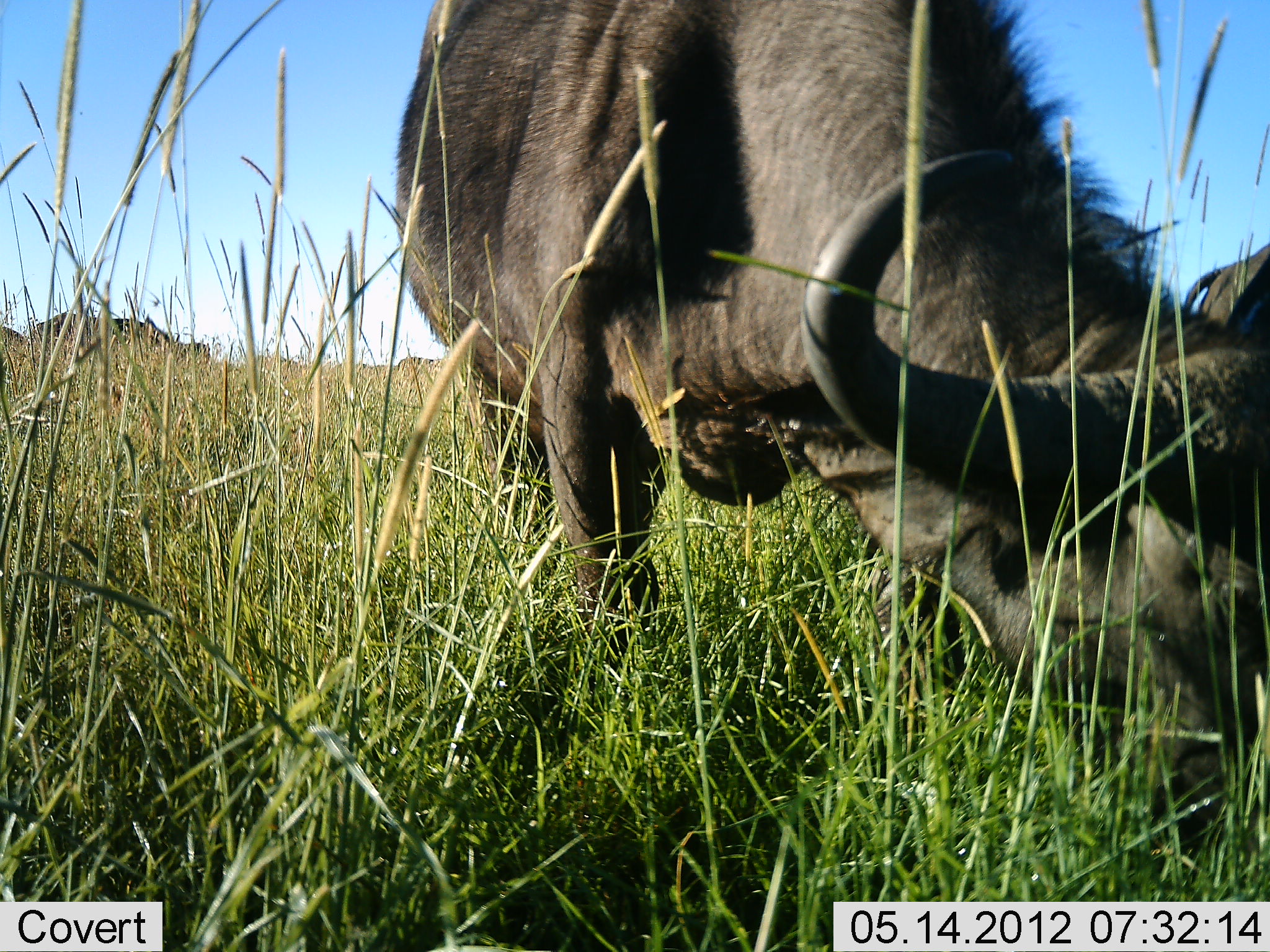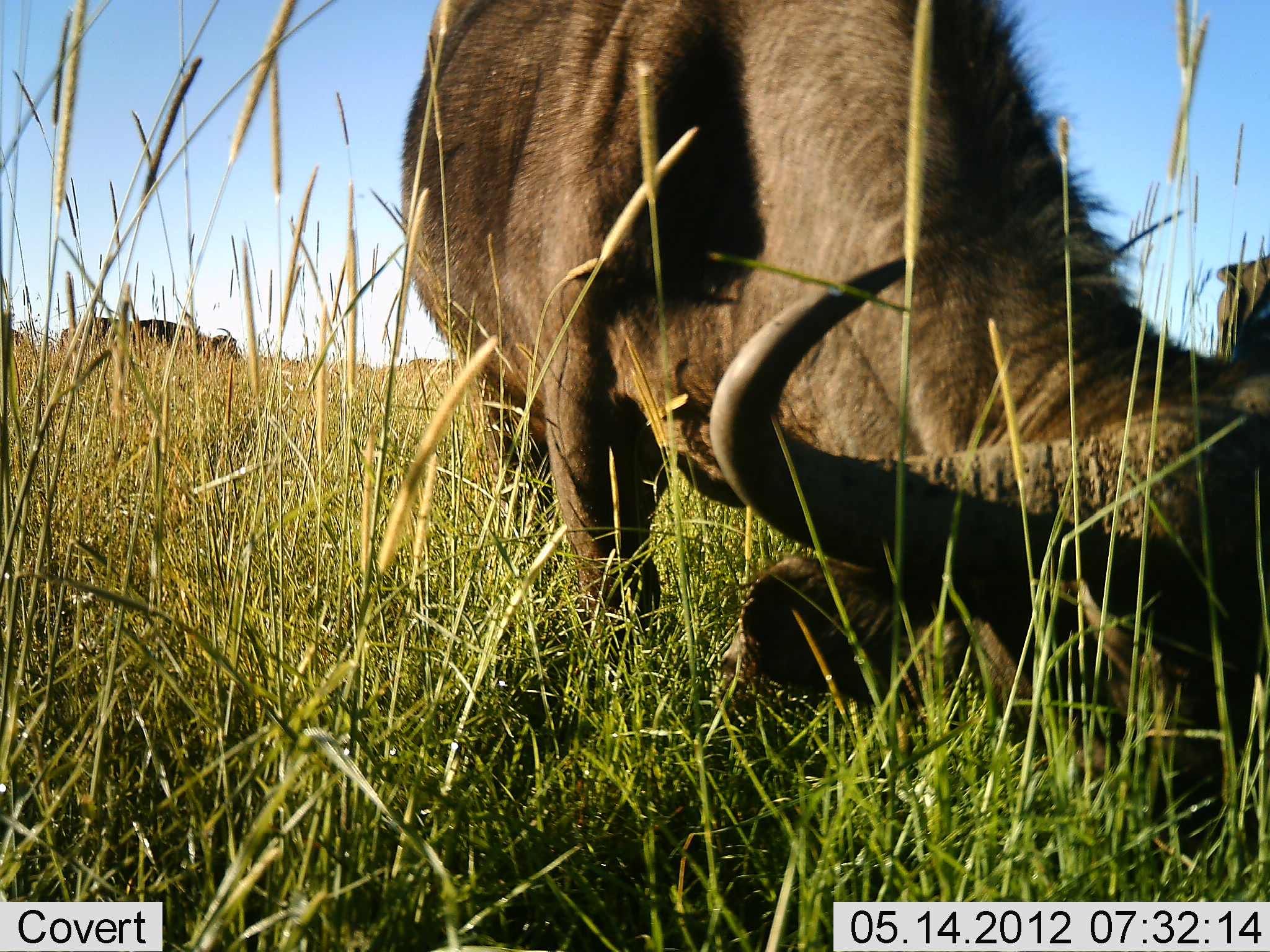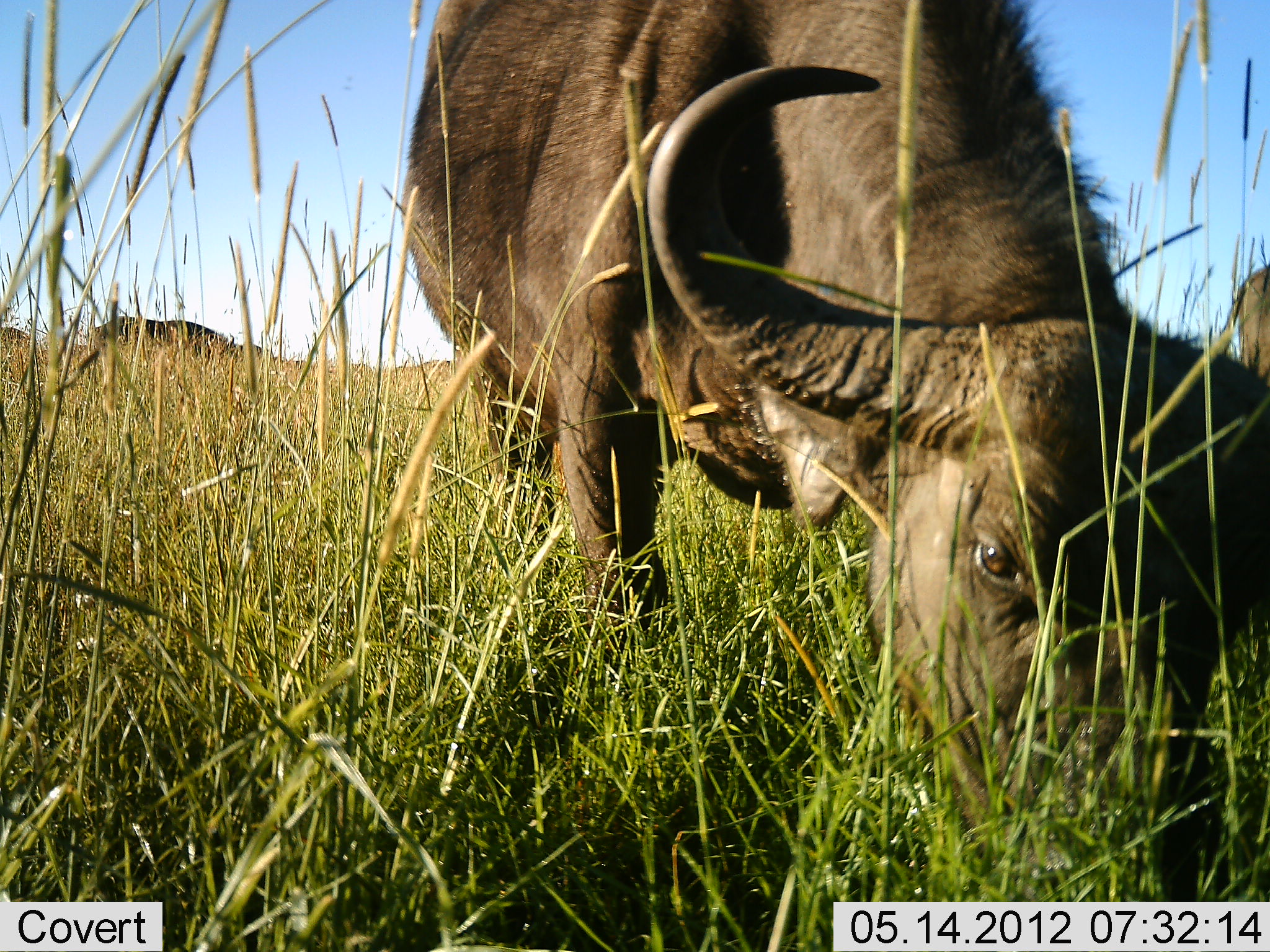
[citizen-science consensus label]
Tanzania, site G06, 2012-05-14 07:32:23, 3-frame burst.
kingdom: Animalia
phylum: Chordata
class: Mammalia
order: Artiodactyla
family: Bovidae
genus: Syncerus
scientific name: Syncerus caffer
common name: cape buffalo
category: buffalo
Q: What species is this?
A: Buffalo (cape buffalo) (Syncerus caffer).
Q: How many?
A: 2.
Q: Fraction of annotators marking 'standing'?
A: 0%.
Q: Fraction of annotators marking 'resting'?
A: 0%.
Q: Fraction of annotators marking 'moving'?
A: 30%.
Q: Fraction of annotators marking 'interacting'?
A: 0%.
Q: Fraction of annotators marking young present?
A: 0%.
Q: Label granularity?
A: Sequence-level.